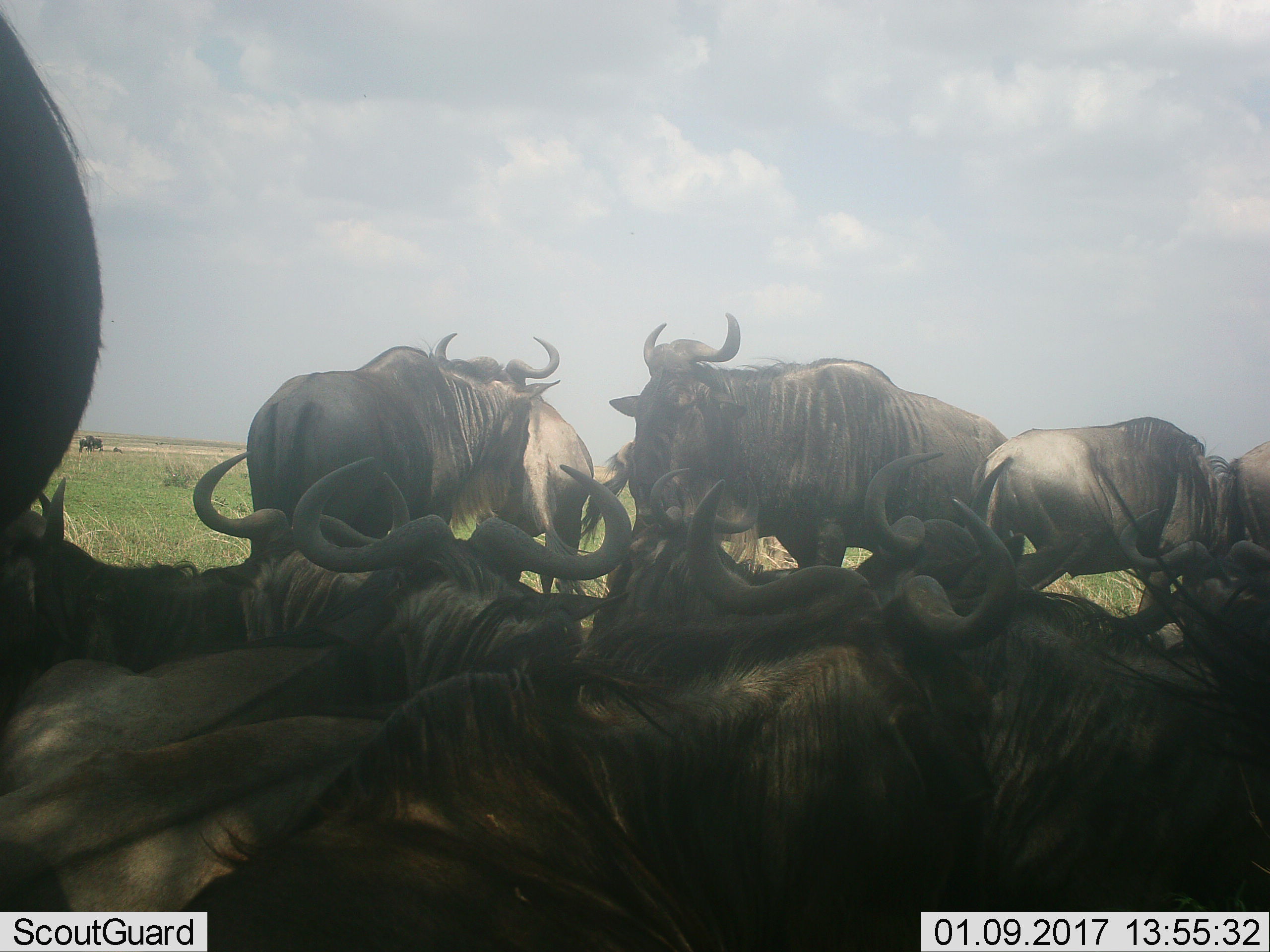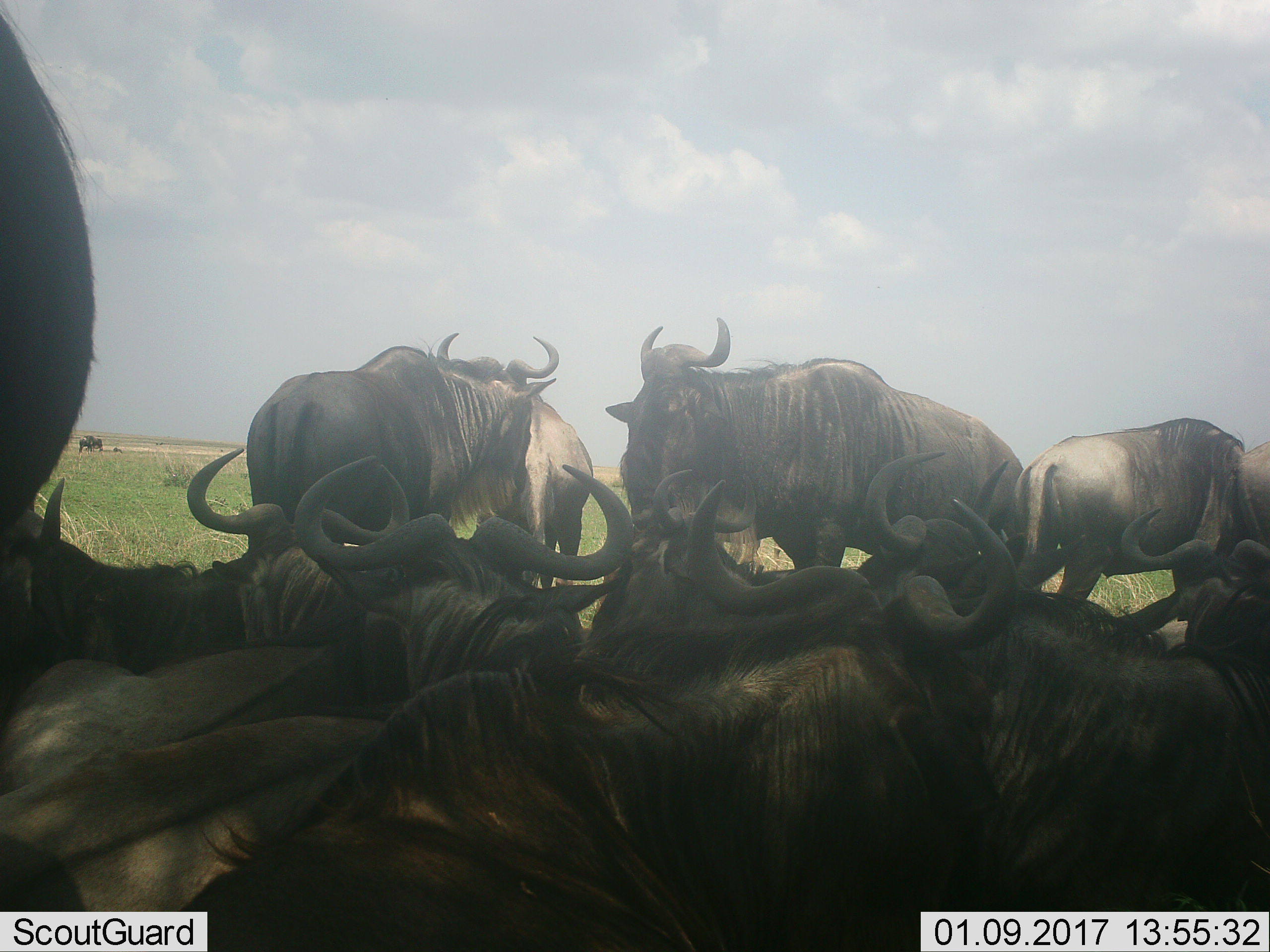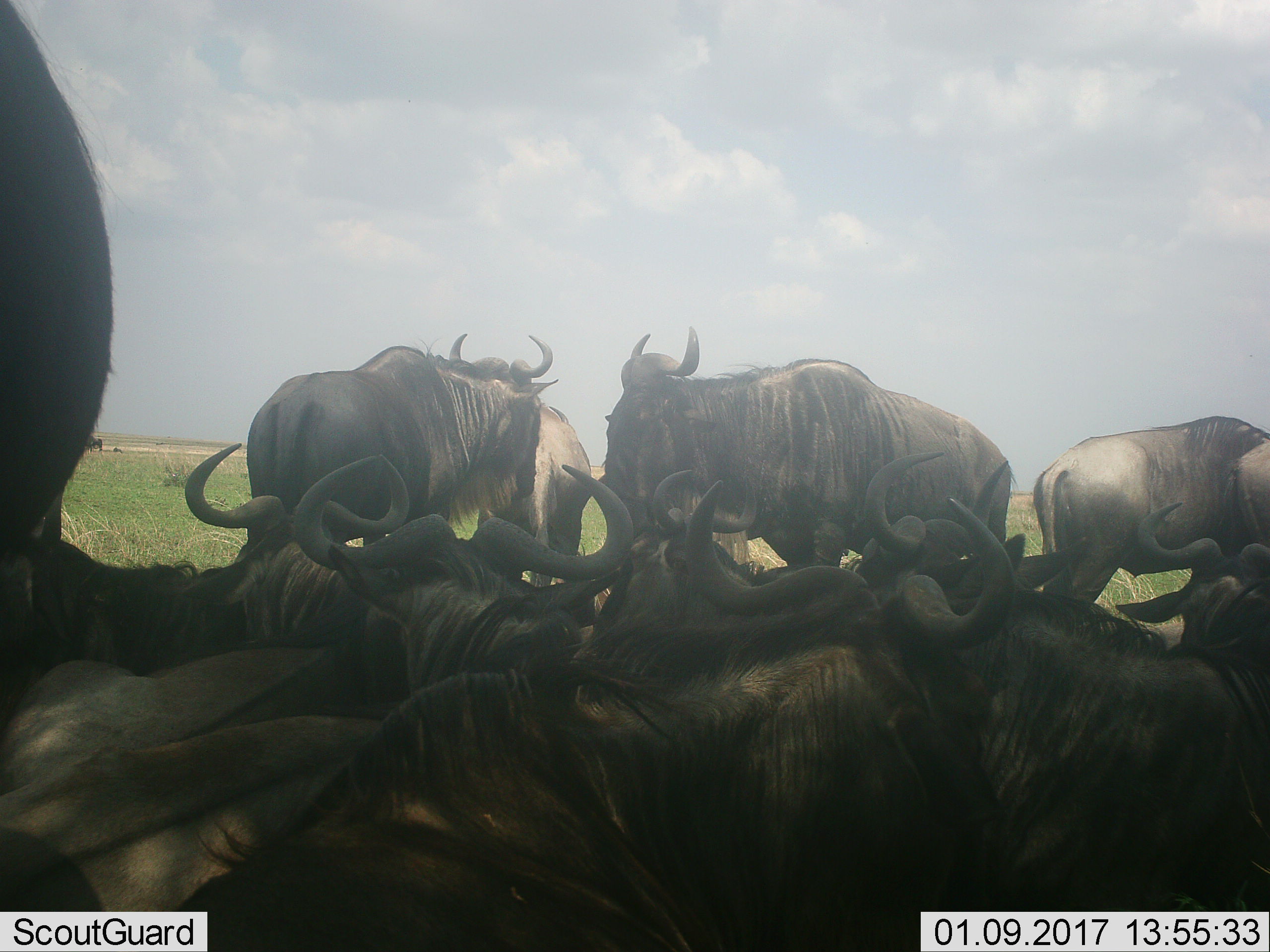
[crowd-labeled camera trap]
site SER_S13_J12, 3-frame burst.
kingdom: Animalia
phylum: Chordata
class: Mammalia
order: Artiodactyla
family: Bovidae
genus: Connochaetes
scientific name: Connochaetes taurinus taurinus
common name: blue wildebeest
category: wildebeestblue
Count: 11-50.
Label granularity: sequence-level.